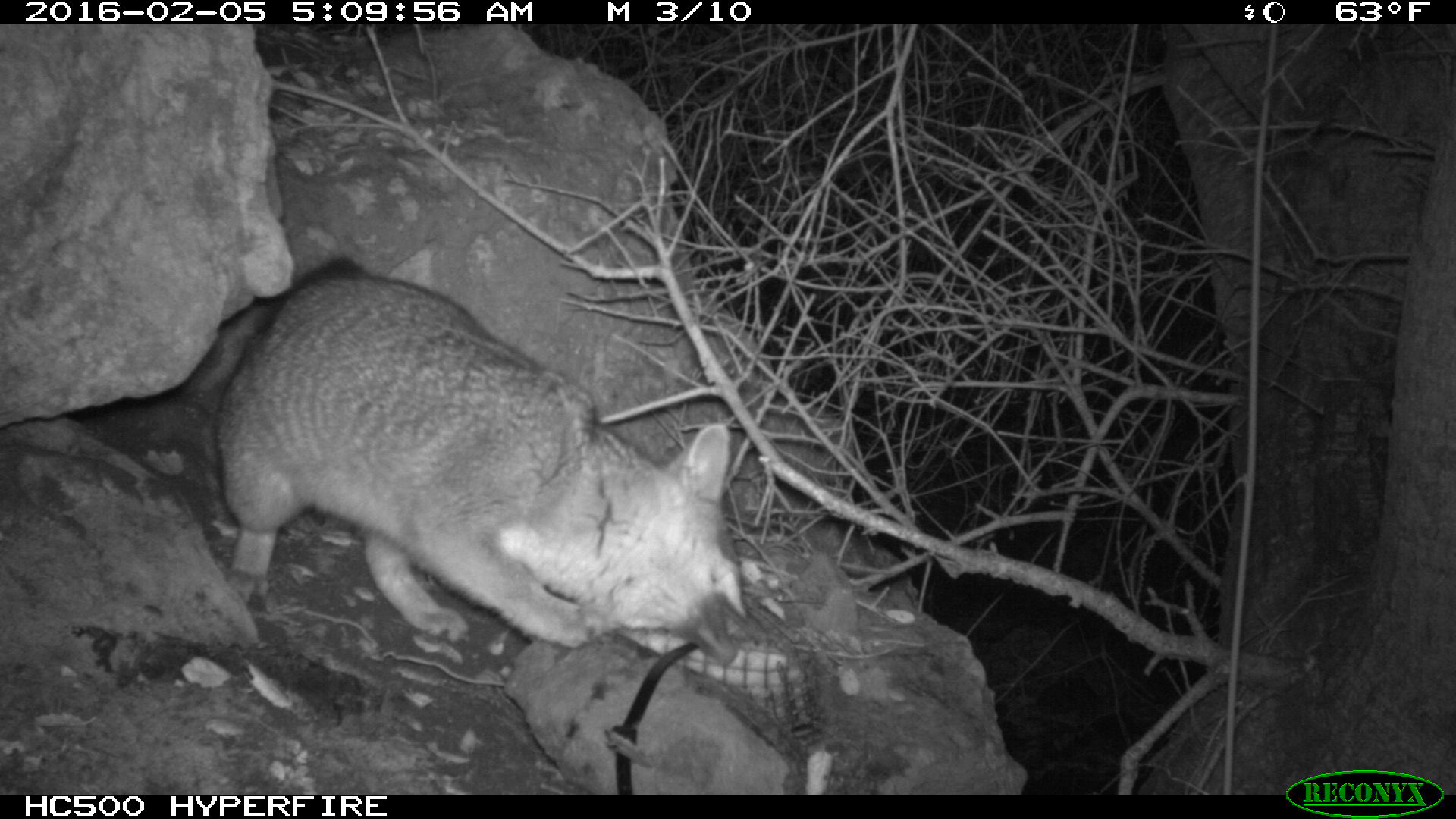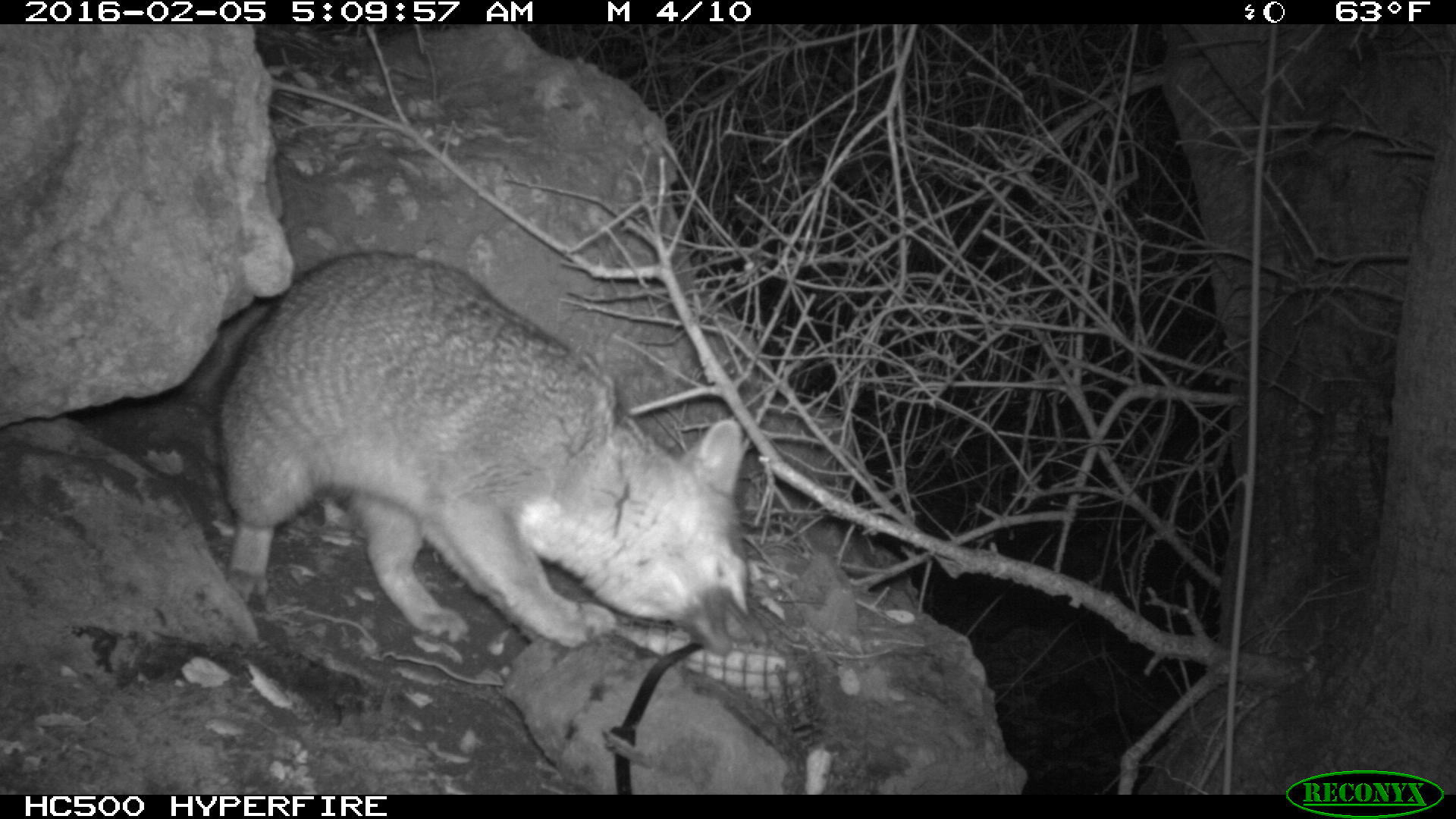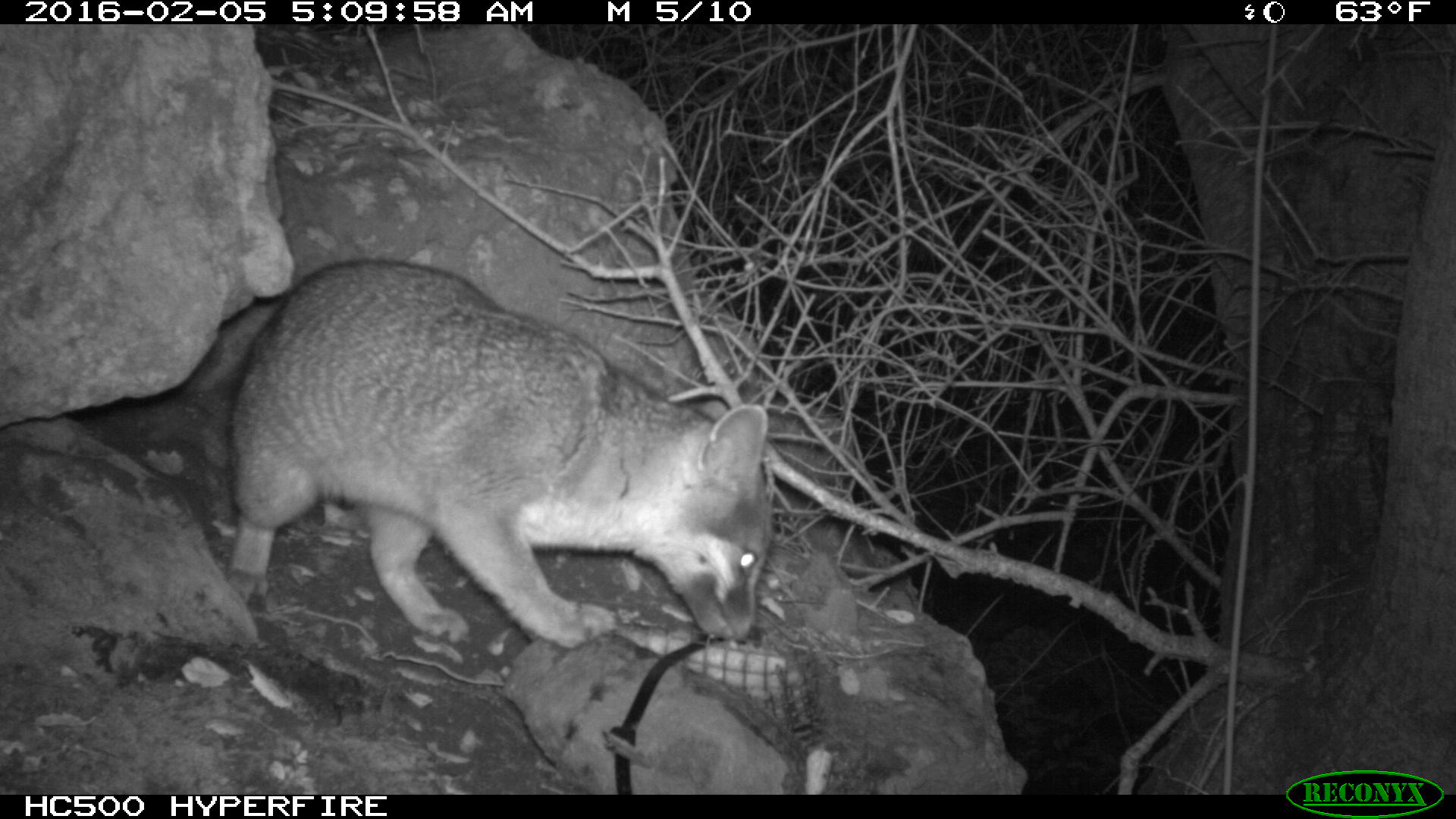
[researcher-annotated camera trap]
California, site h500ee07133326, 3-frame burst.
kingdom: Animalia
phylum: Chordata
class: Mammalia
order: Carnivora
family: Canidae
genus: Urocyon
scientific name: Urocyon littoralis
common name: island fox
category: fox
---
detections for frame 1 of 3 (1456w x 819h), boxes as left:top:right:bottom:
fox: 216:257:758:650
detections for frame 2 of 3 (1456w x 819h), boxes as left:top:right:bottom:
fox: 215:247:770:658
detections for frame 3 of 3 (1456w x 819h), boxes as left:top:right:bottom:
fox: 183:257:778:648